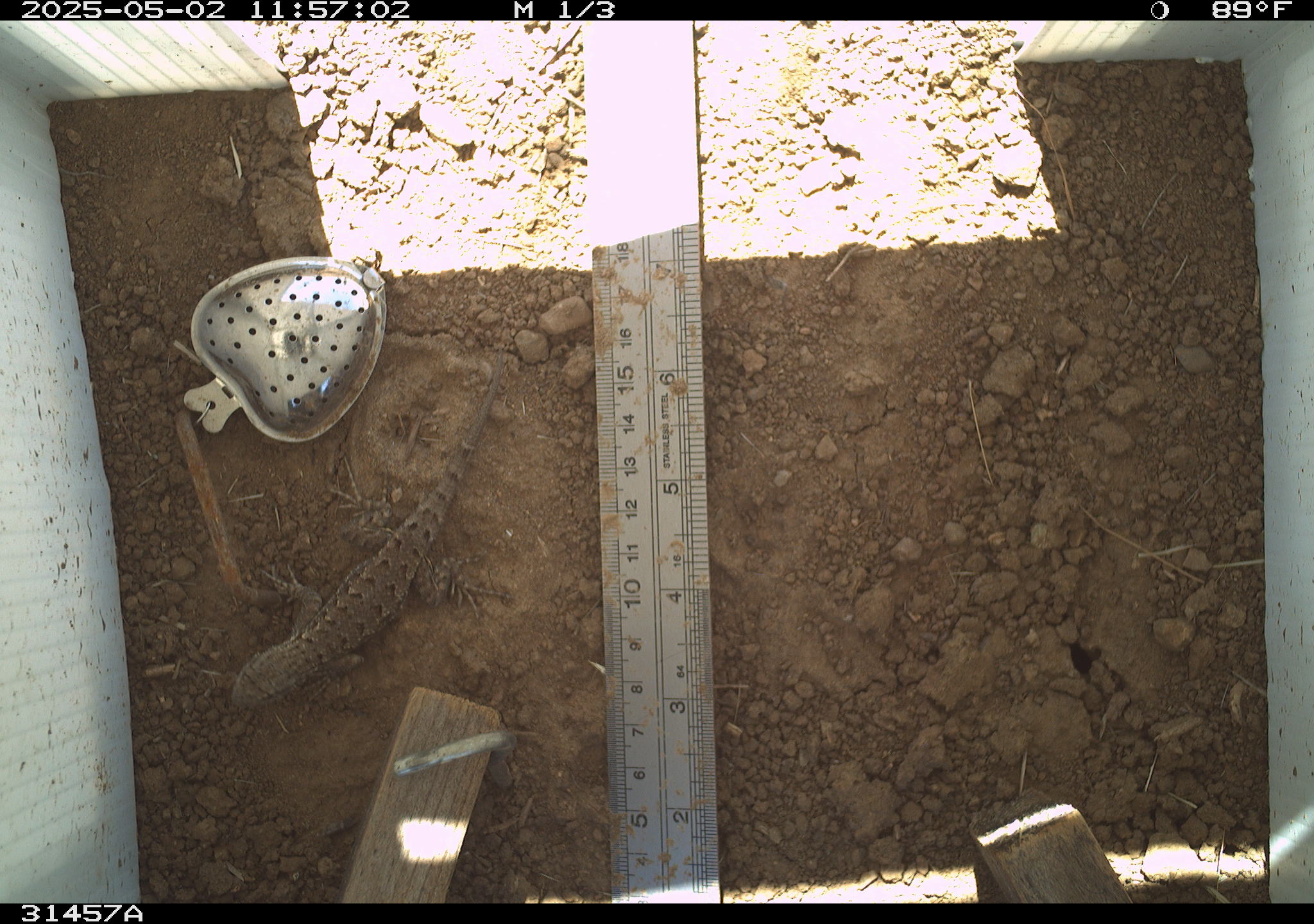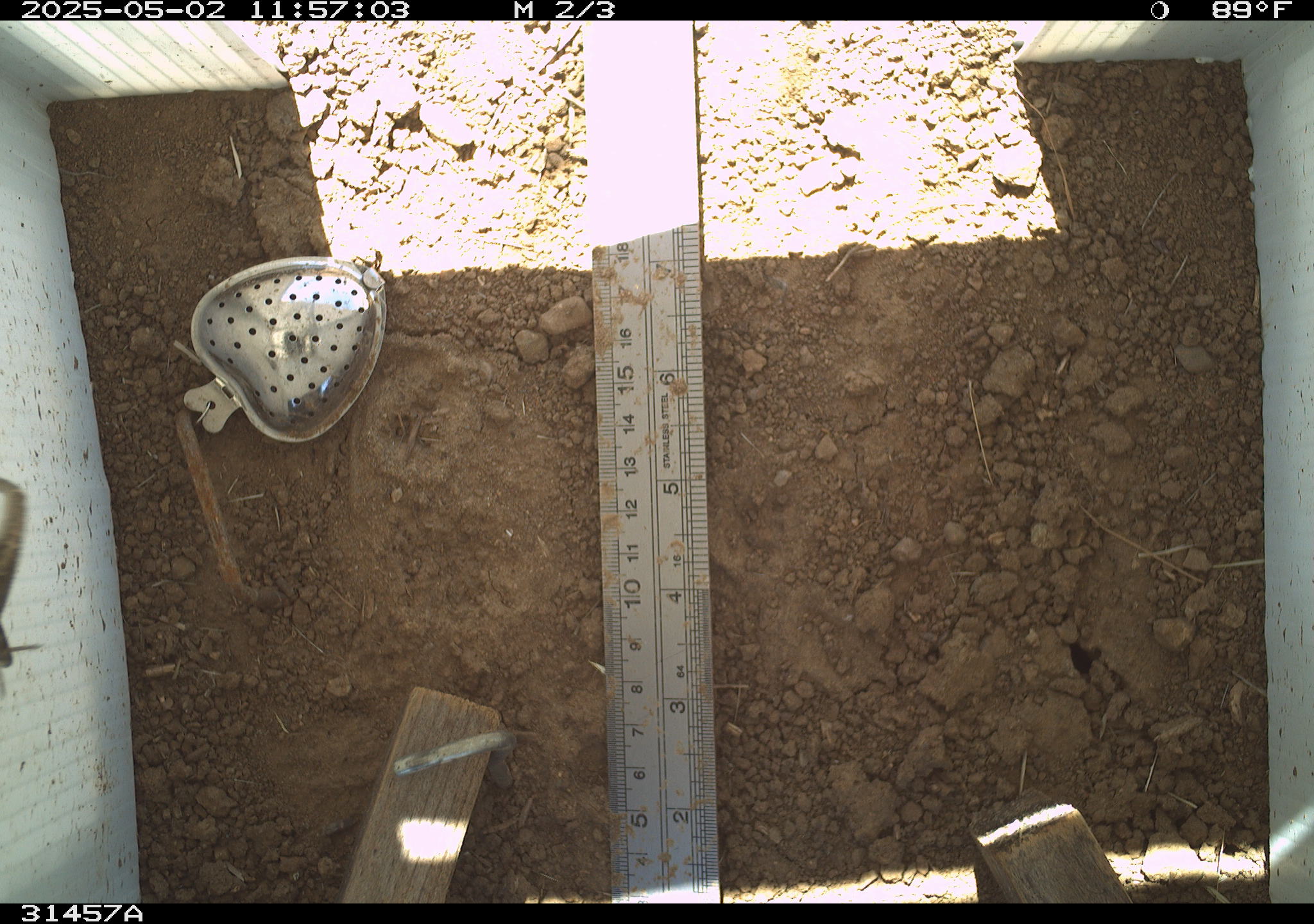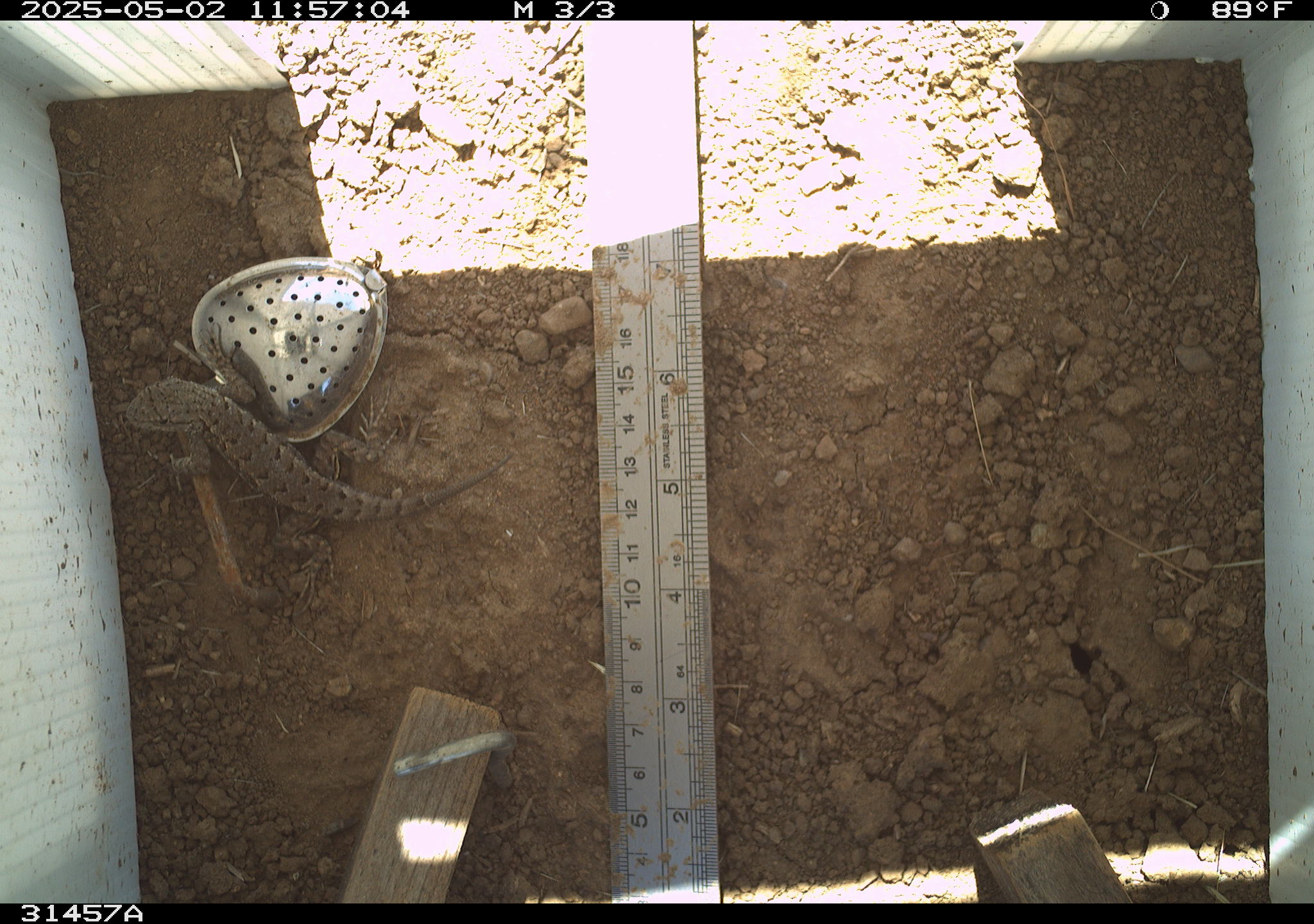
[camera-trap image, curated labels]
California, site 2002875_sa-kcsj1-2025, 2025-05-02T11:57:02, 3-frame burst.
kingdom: Animalia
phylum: Chordata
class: Reptilia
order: Squamata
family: Phrynosomatidae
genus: Sceloporus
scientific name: Sceloporus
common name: spiny lizards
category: sceloporus species